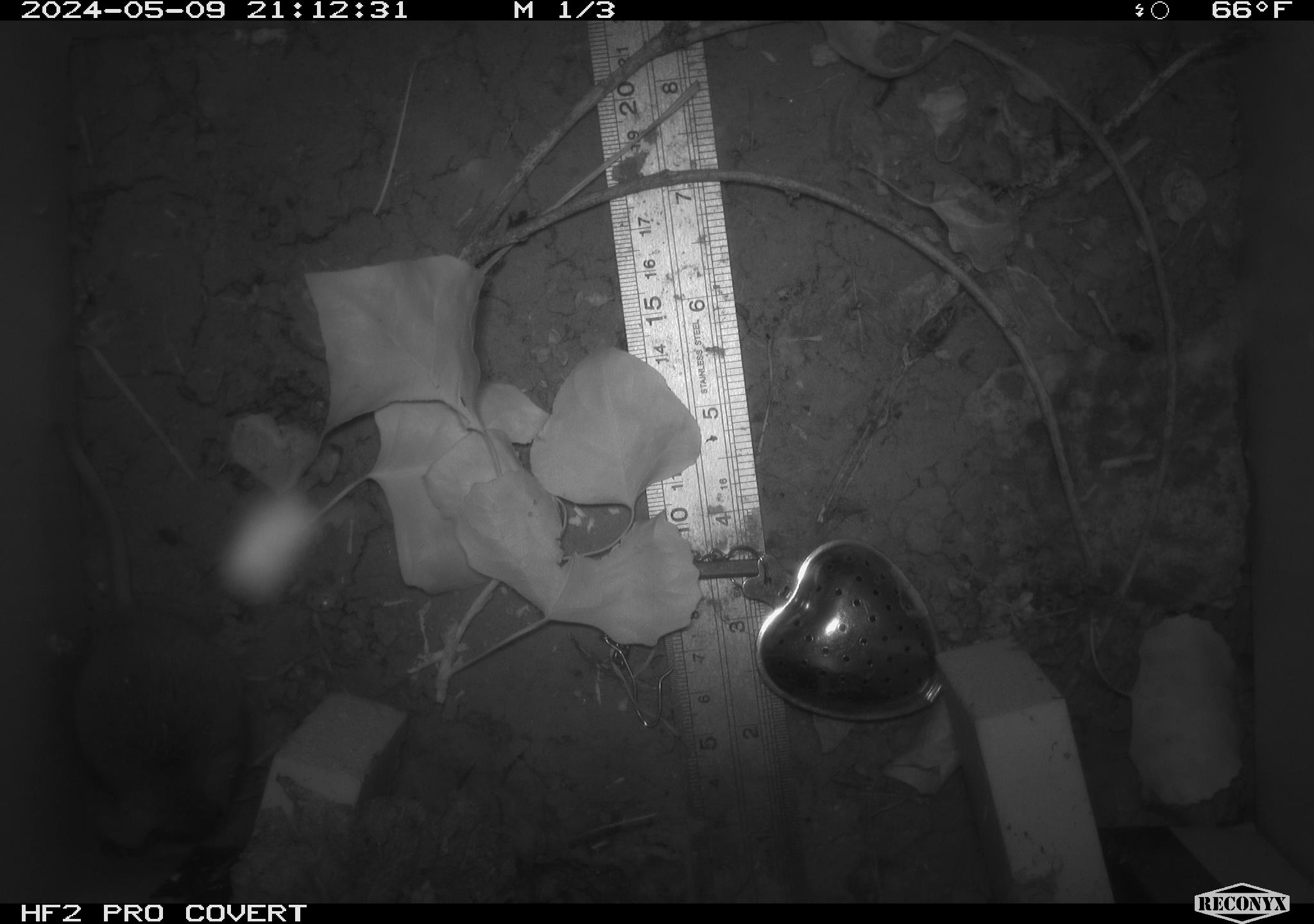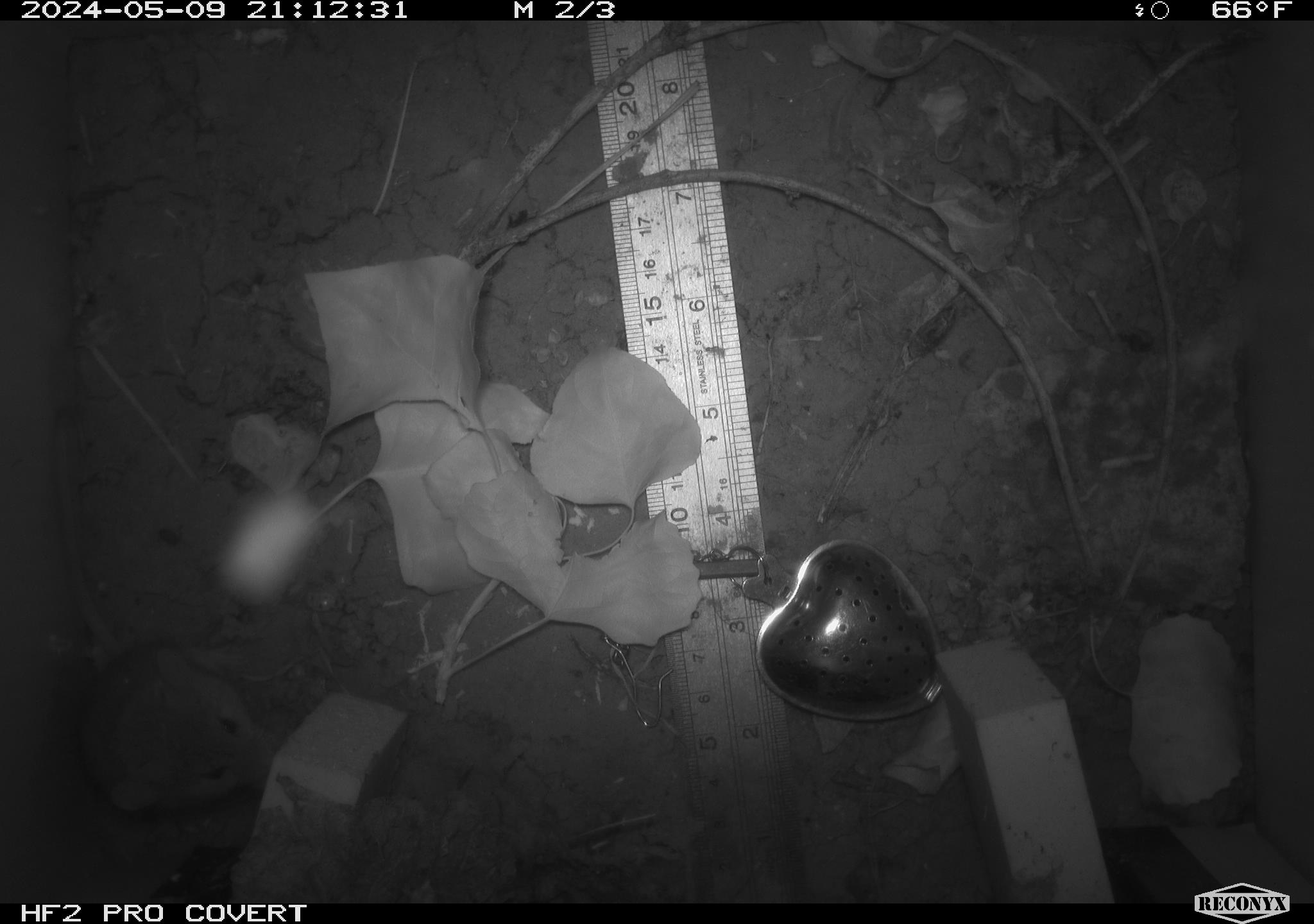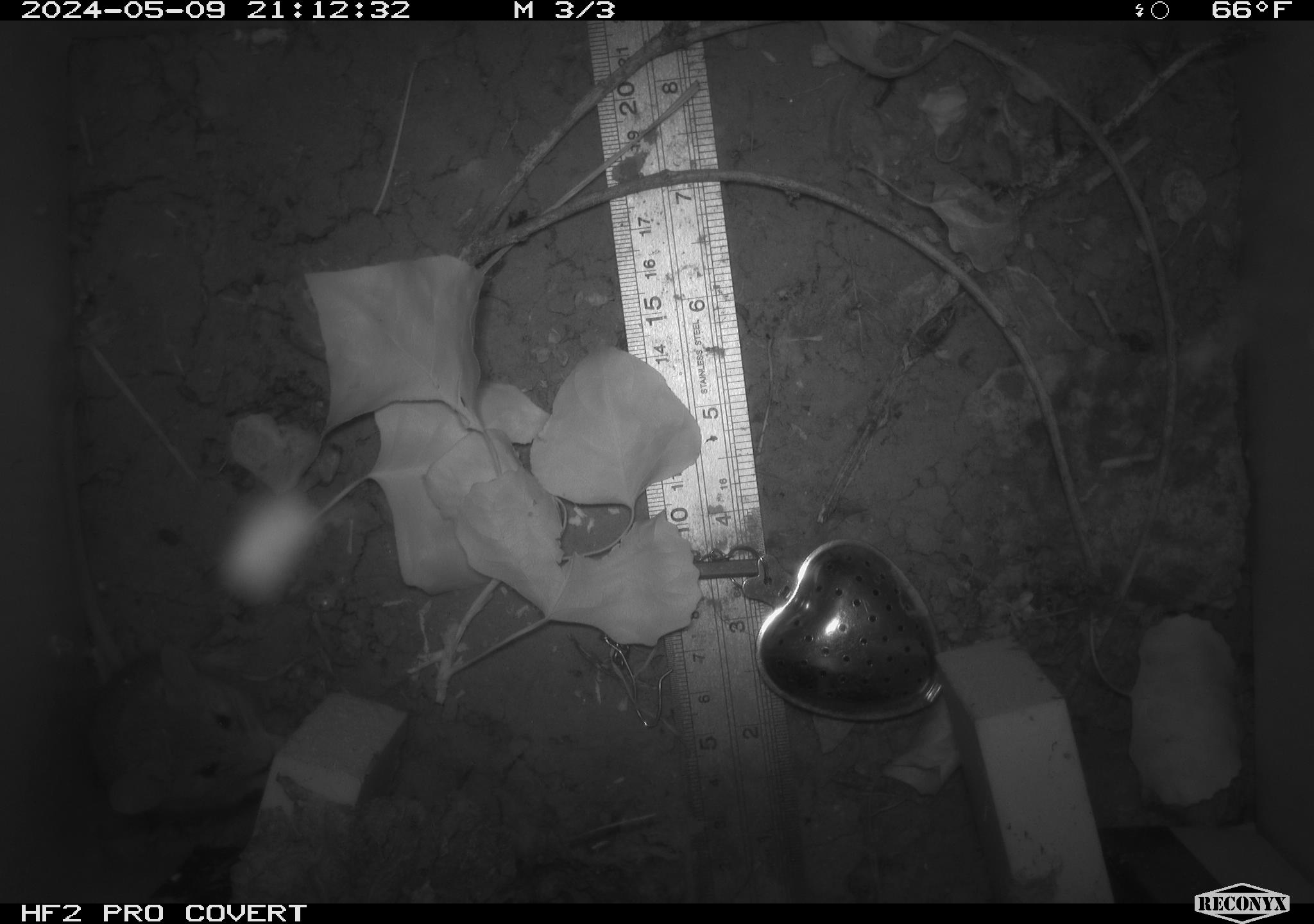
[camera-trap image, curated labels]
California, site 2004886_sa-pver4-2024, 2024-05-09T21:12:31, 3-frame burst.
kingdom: Animalia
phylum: Chordata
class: Mammalia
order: Rodentia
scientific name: Rodentia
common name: mouse species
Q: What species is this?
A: Mouse species (Rodentia).